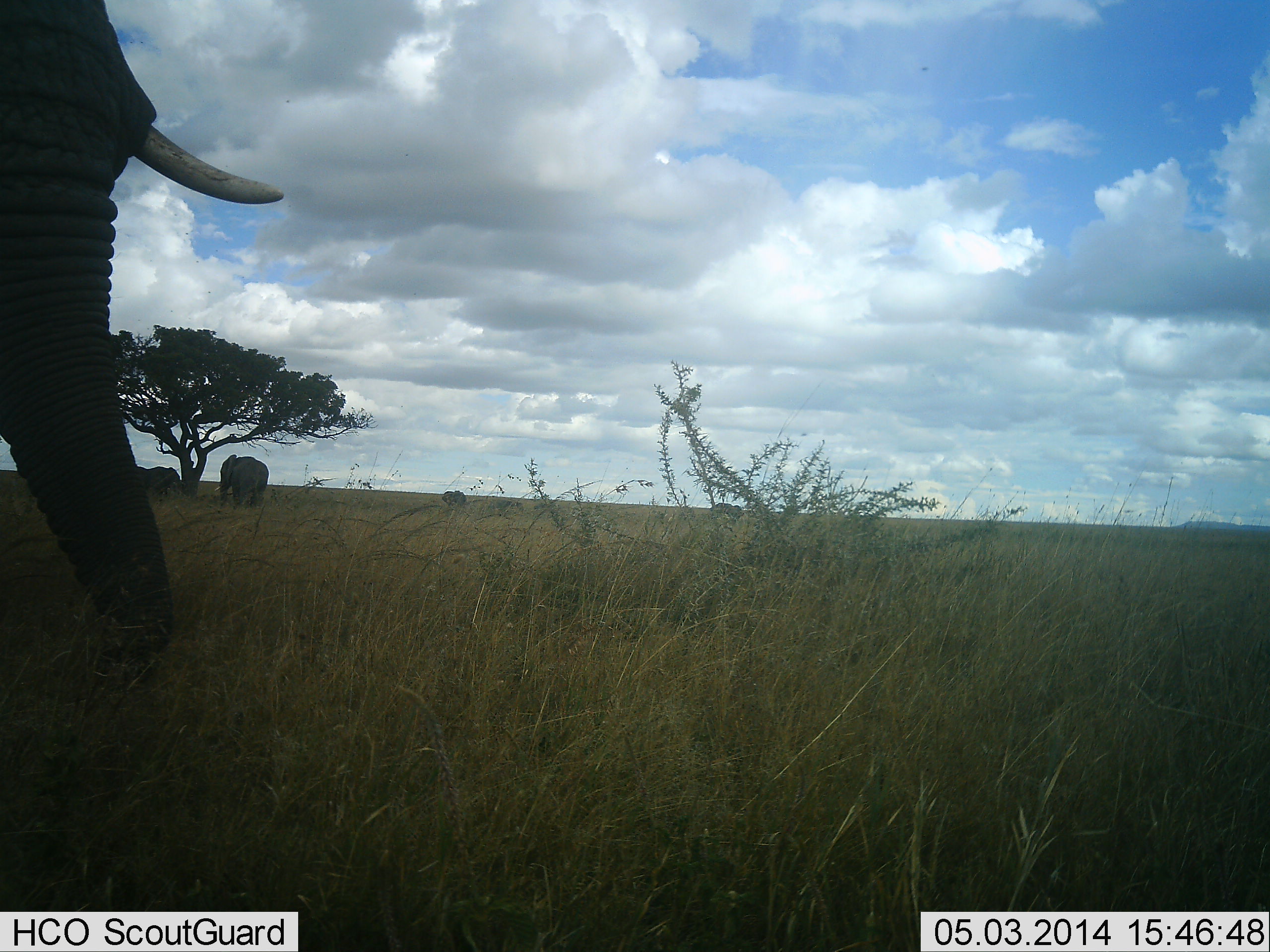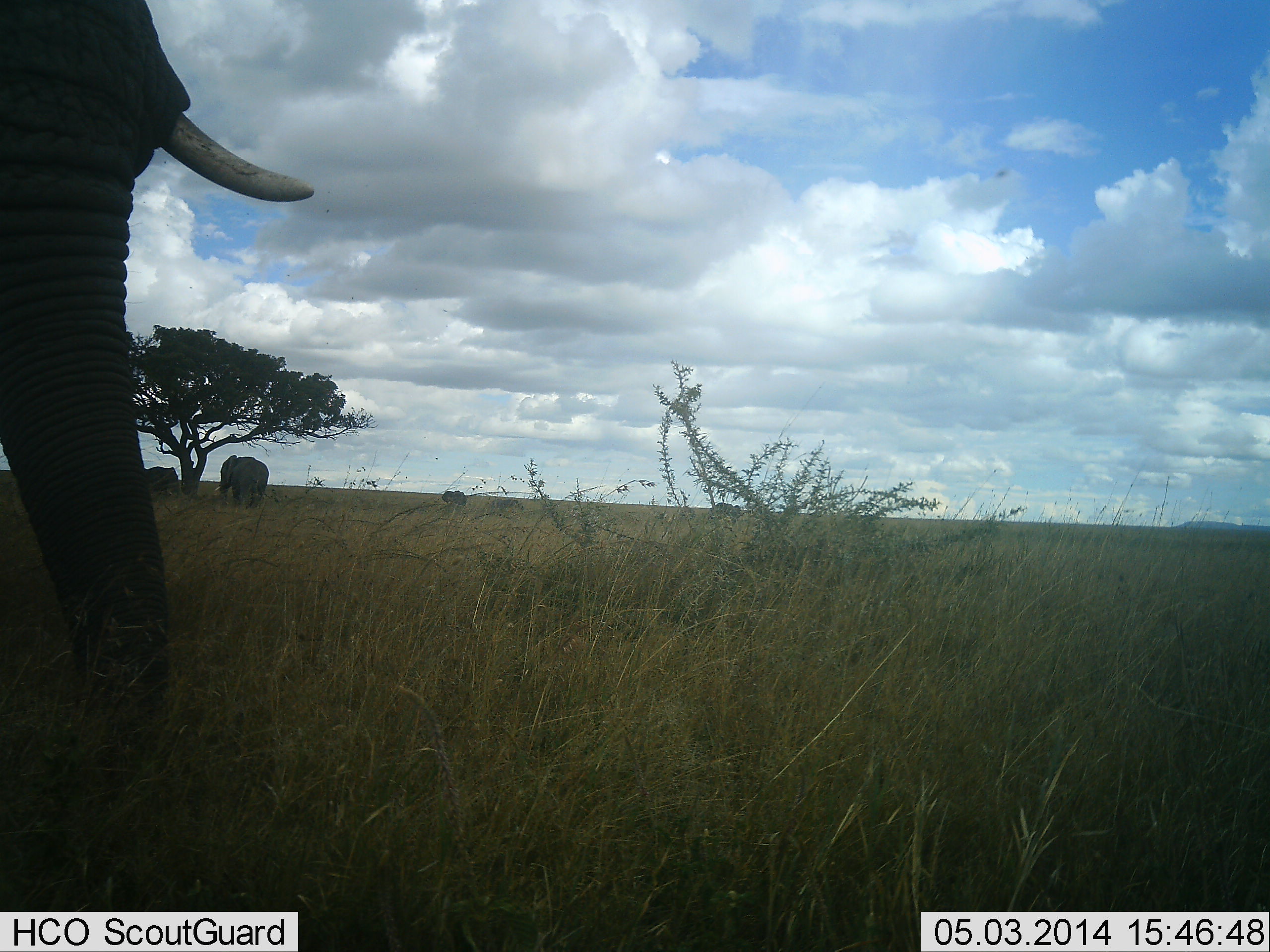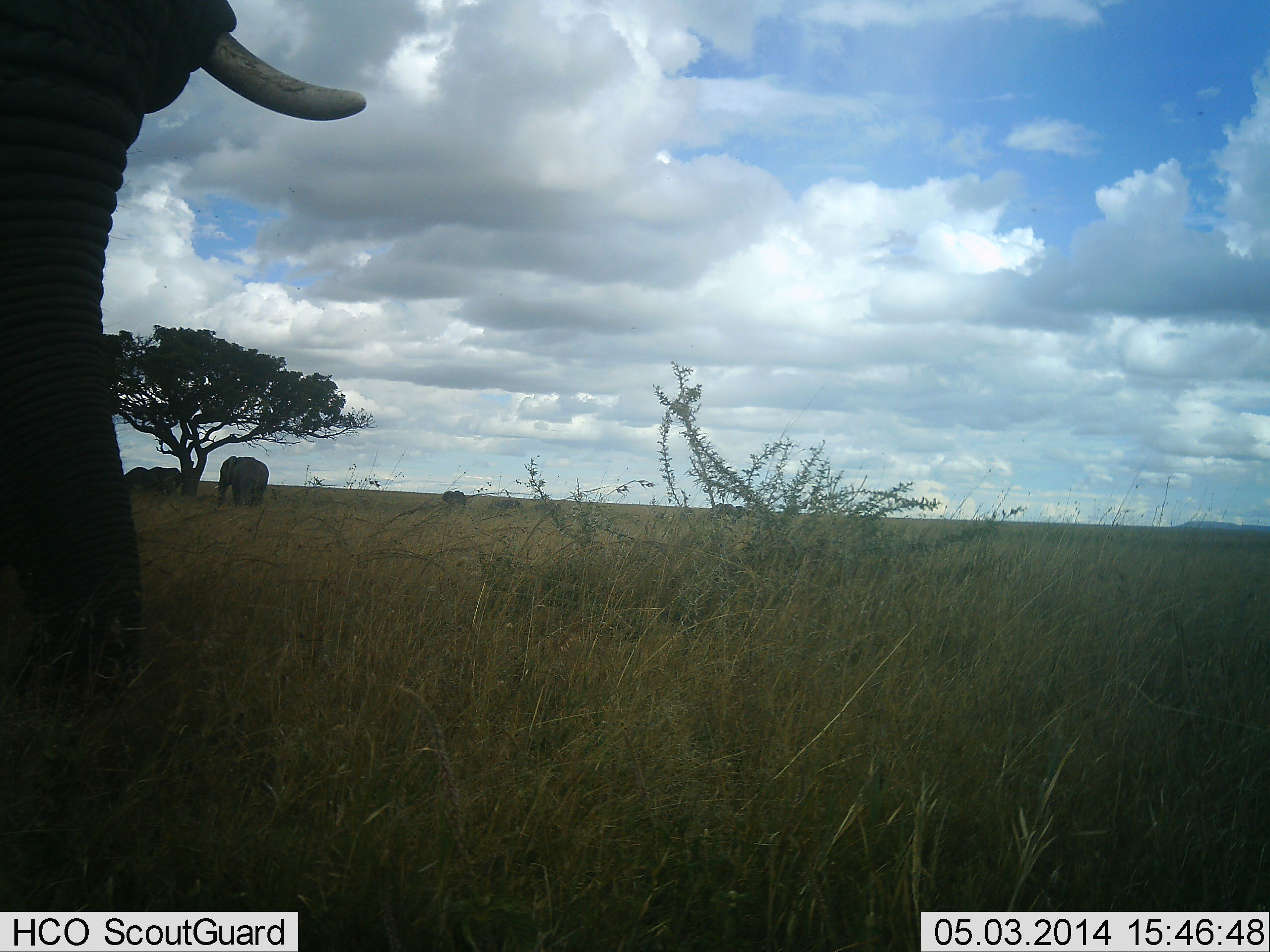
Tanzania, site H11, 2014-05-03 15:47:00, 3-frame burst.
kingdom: Animalia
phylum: Chordata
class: Mammalia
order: Proboscidea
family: Elephantidae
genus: Loxodonta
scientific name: Loxodonta africana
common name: african bush elephant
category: elephant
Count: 4.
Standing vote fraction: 100%.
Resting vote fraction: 20%.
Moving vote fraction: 30%.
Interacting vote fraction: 0%.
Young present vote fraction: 0%.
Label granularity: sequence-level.